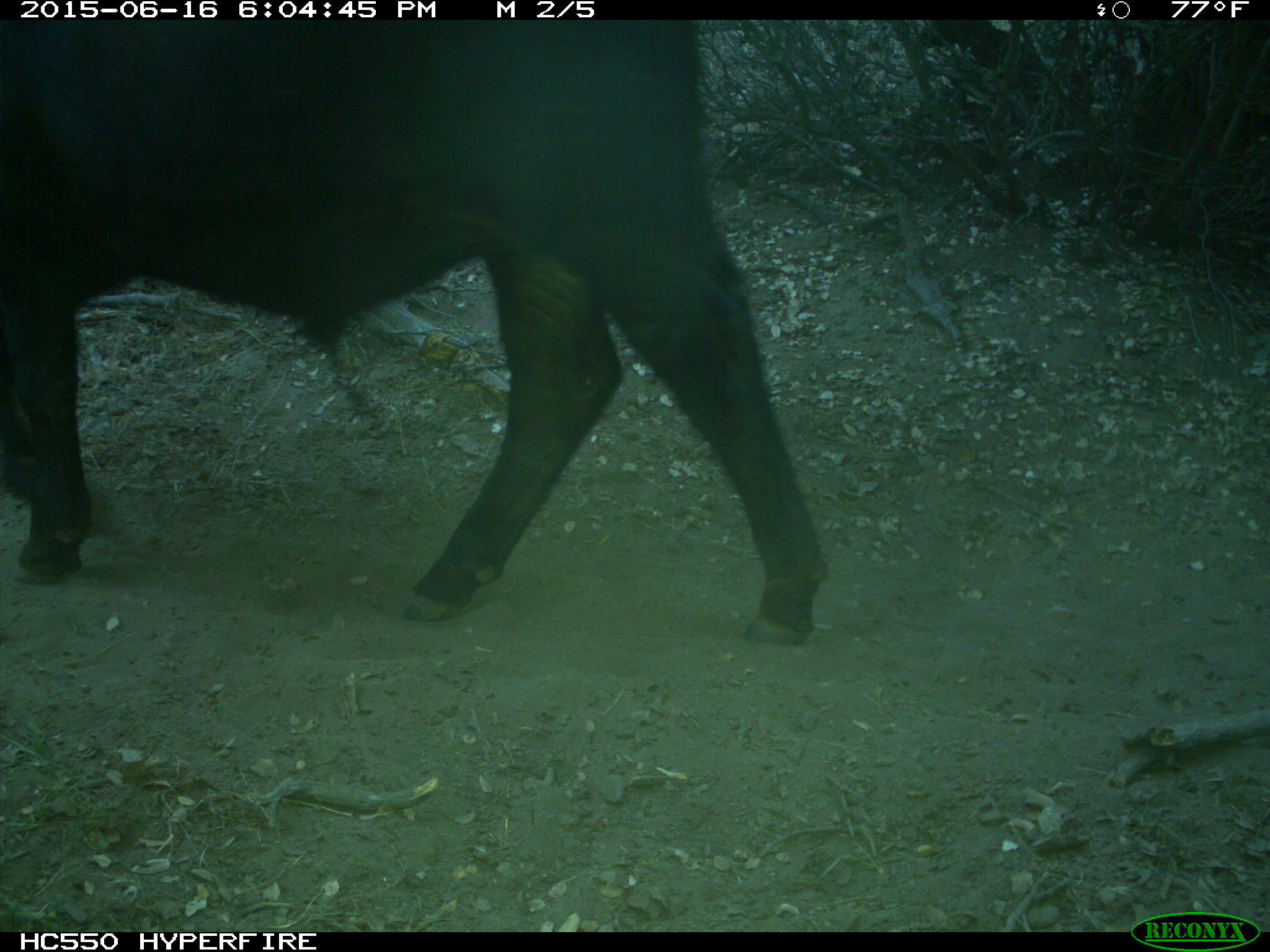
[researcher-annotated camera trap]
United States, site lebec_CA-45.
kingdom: Animalia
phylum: Chordata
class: Mammalia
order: Artiodactyla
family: Bovidae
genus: Bos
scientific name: Bos taurus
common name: domestic cow